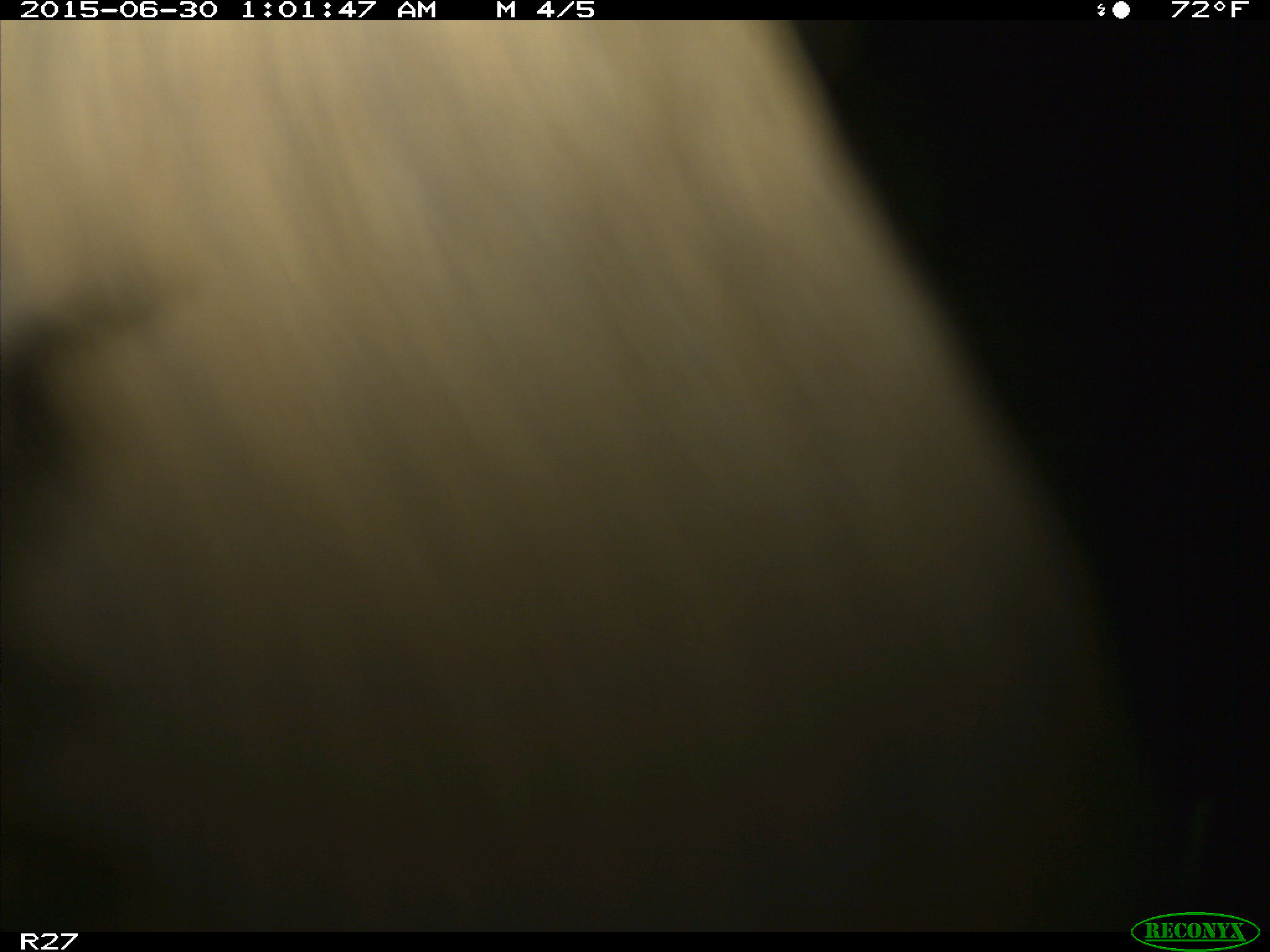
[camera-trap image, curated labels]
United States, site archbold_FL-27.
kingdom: Animalia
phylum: Chordata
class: Mammalia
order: Artiodactyla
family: Bovidae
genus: Bos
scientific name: Bos taurus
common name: domestic cow